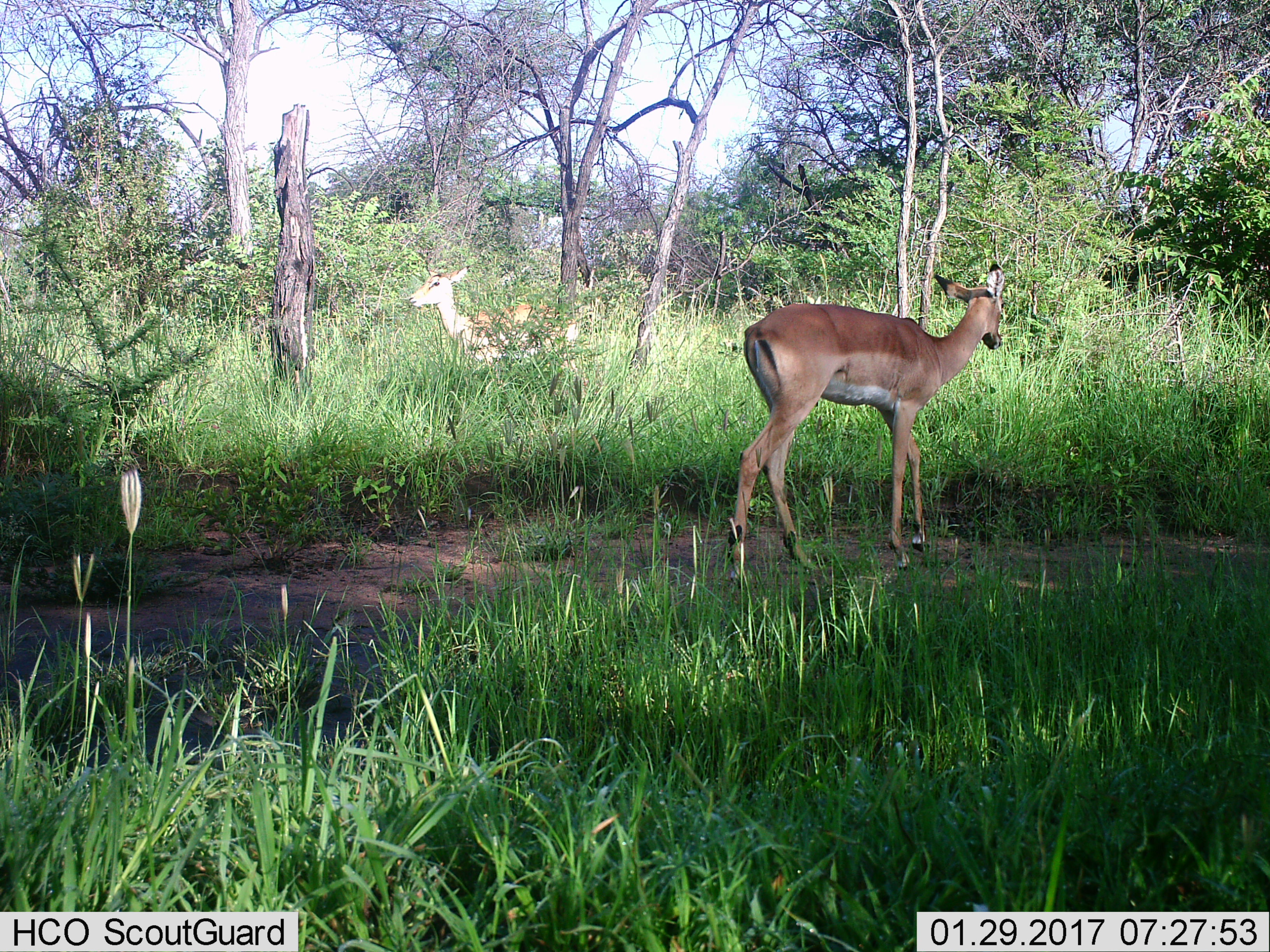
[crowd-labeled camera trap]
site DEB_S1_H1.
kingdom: Animalia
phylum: Chordata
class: Mammalia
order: Artiodactyla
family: Bovidae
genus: Aepyceros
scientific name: Aepyceros melampus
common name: impala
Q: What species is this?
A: Impala (Aepyceros melampus).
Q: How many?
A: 2.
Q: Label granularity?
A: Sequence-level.